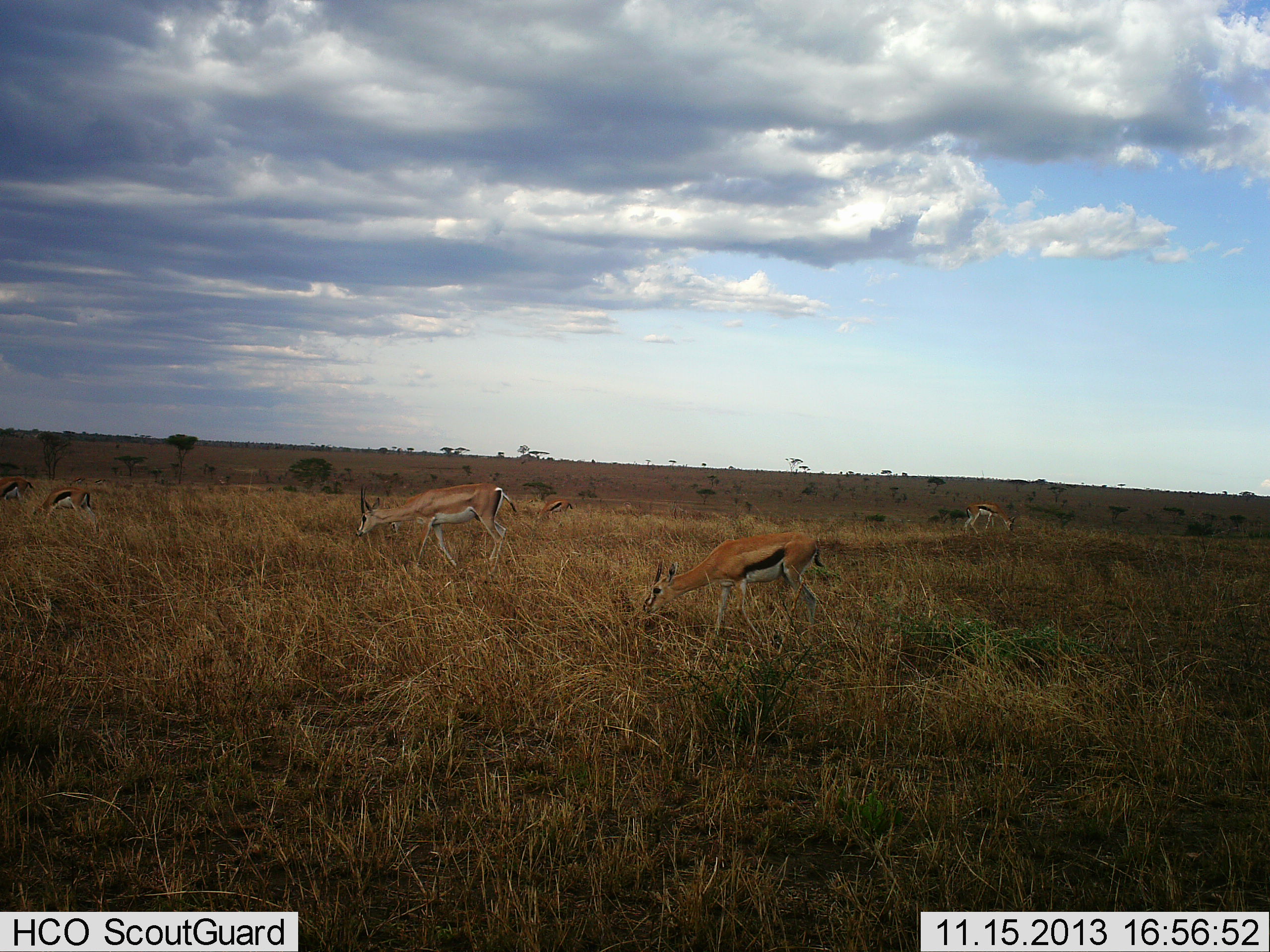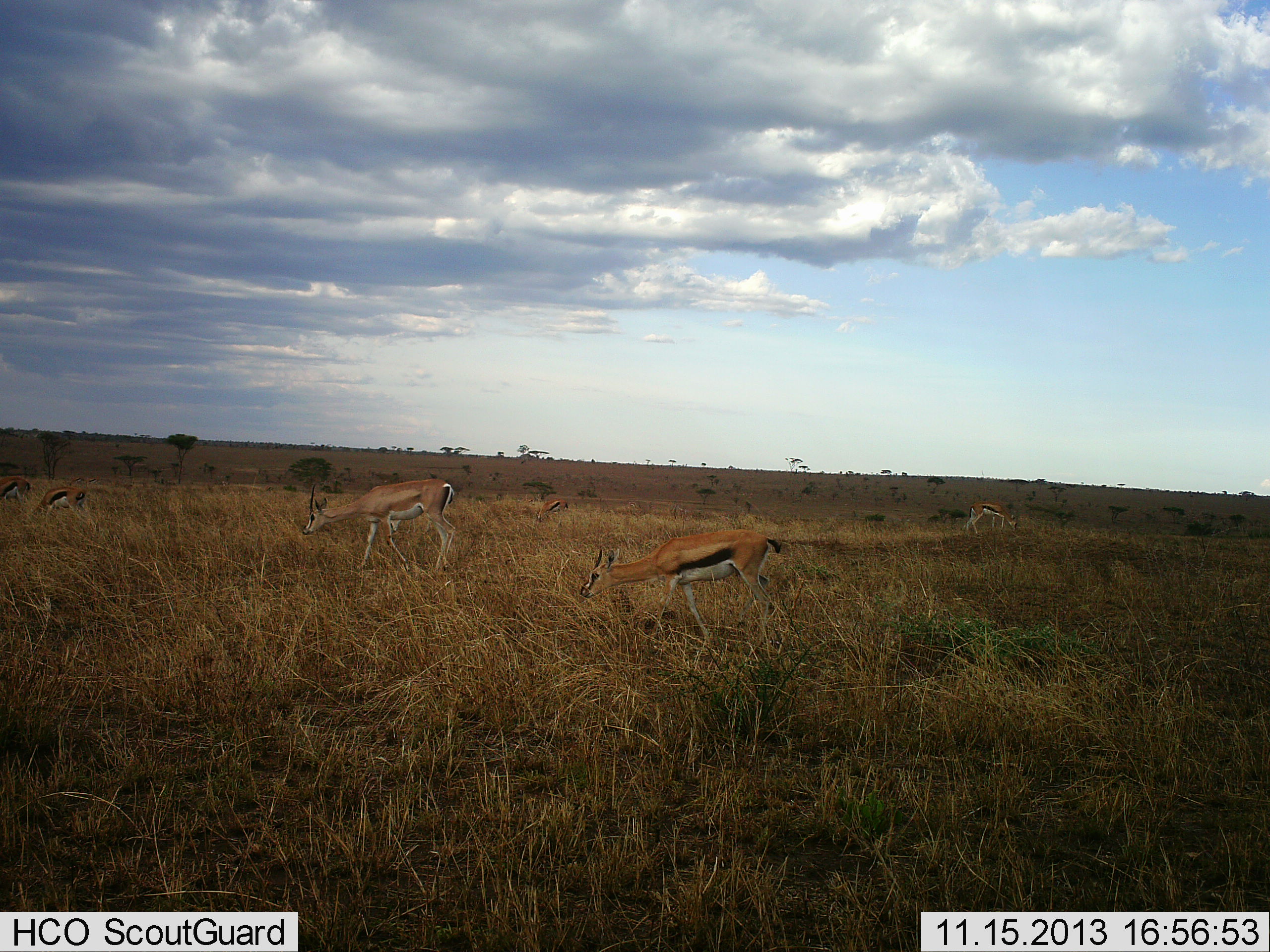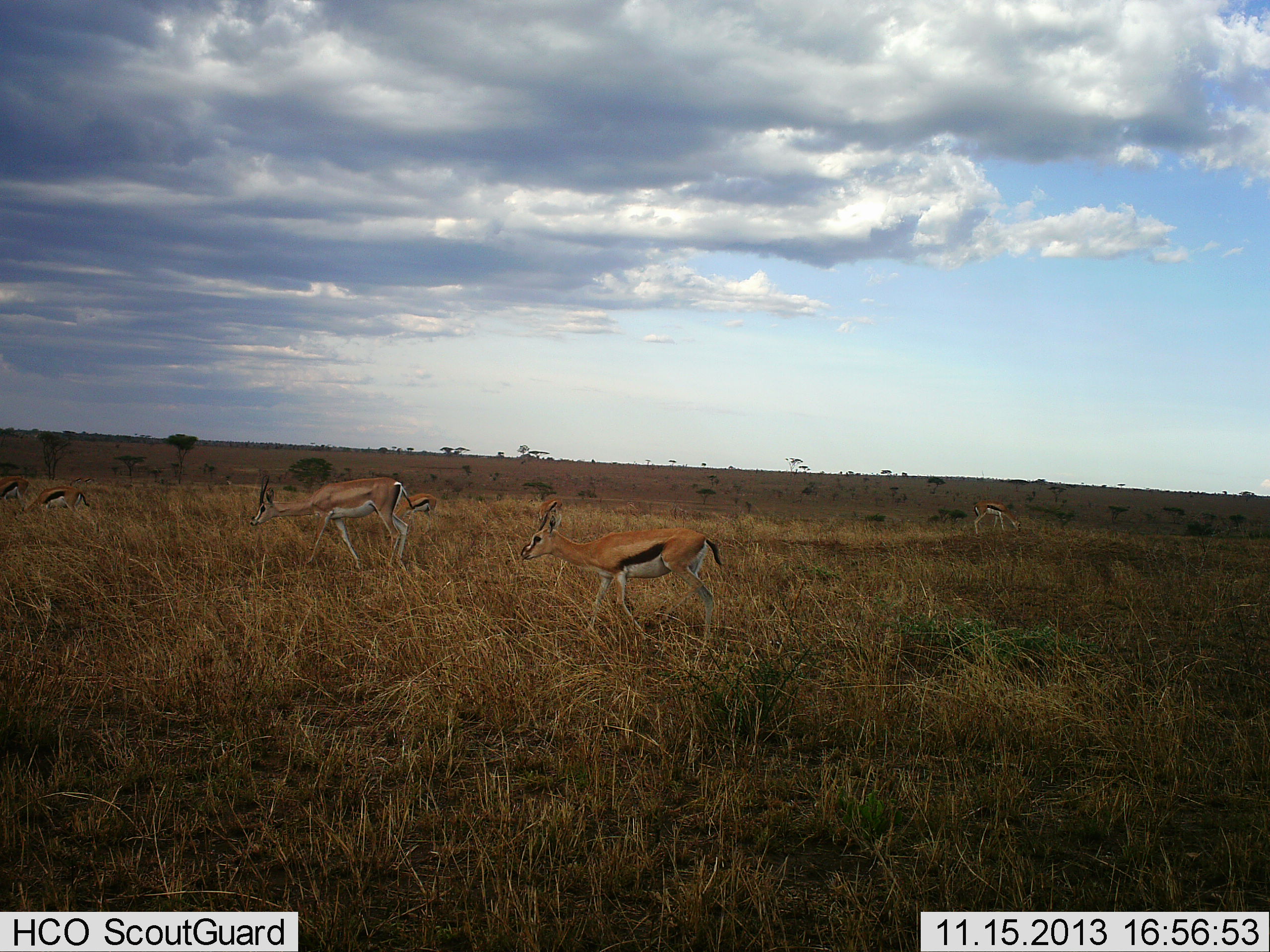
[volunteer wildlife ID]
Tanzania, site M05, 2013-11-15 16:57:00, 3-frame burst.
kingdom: Animalia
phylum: Chordata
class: Mammalia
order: Artiodactyla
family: Bovidae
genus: Eudorcas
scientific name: Eudorcas thomsonii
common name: thomson's gazelle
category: gazellethomsons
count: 5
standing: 39%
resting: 0%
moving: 33%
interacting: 0%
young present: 0%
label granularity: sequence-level